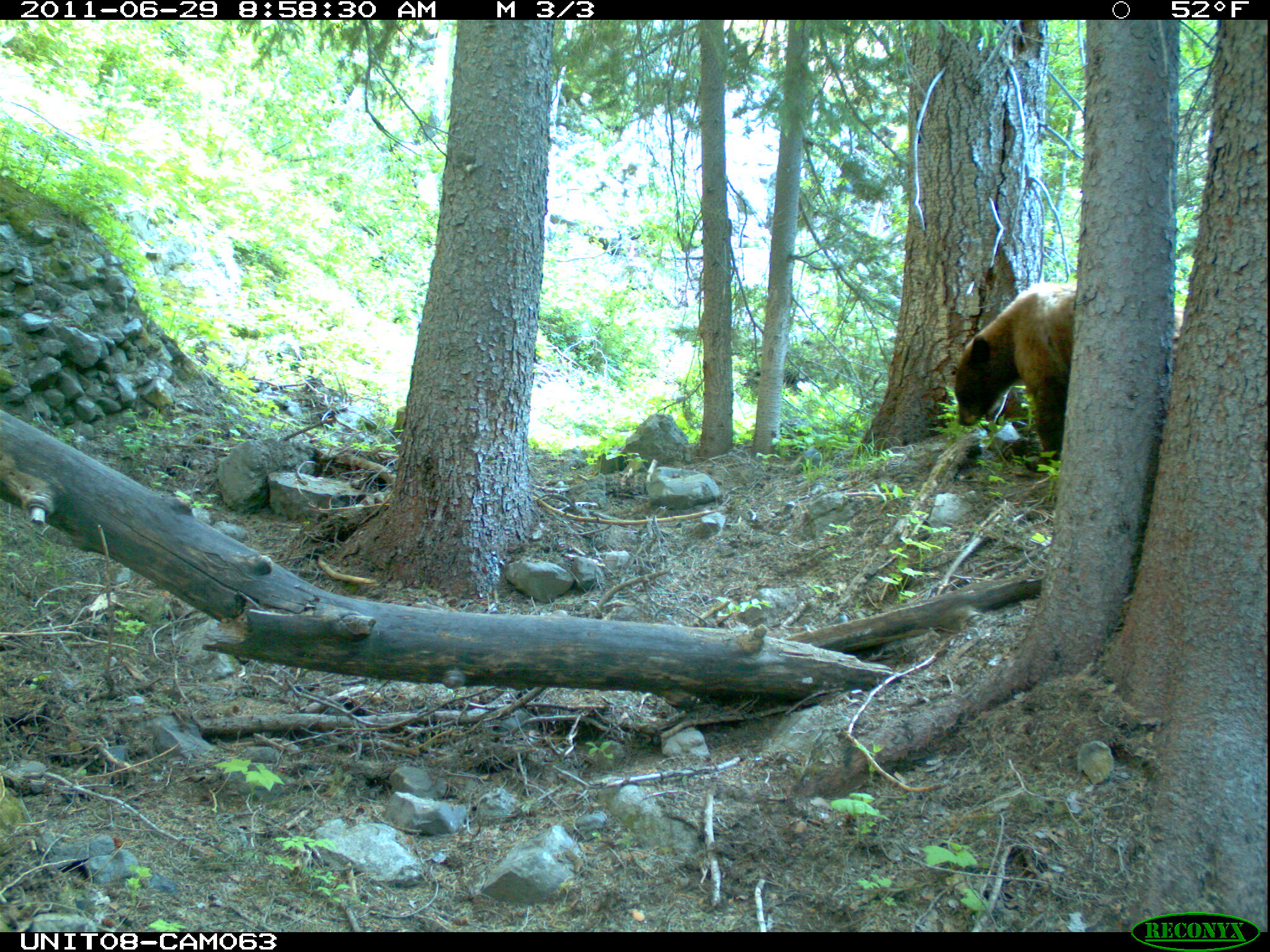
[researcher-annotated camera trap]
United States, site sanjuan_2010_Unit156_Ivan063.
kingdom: Animalia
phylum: Chordata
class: Mammalia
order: Carnivora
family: Ursidae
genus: Ursus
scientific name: Ursus americanus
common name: american black bear